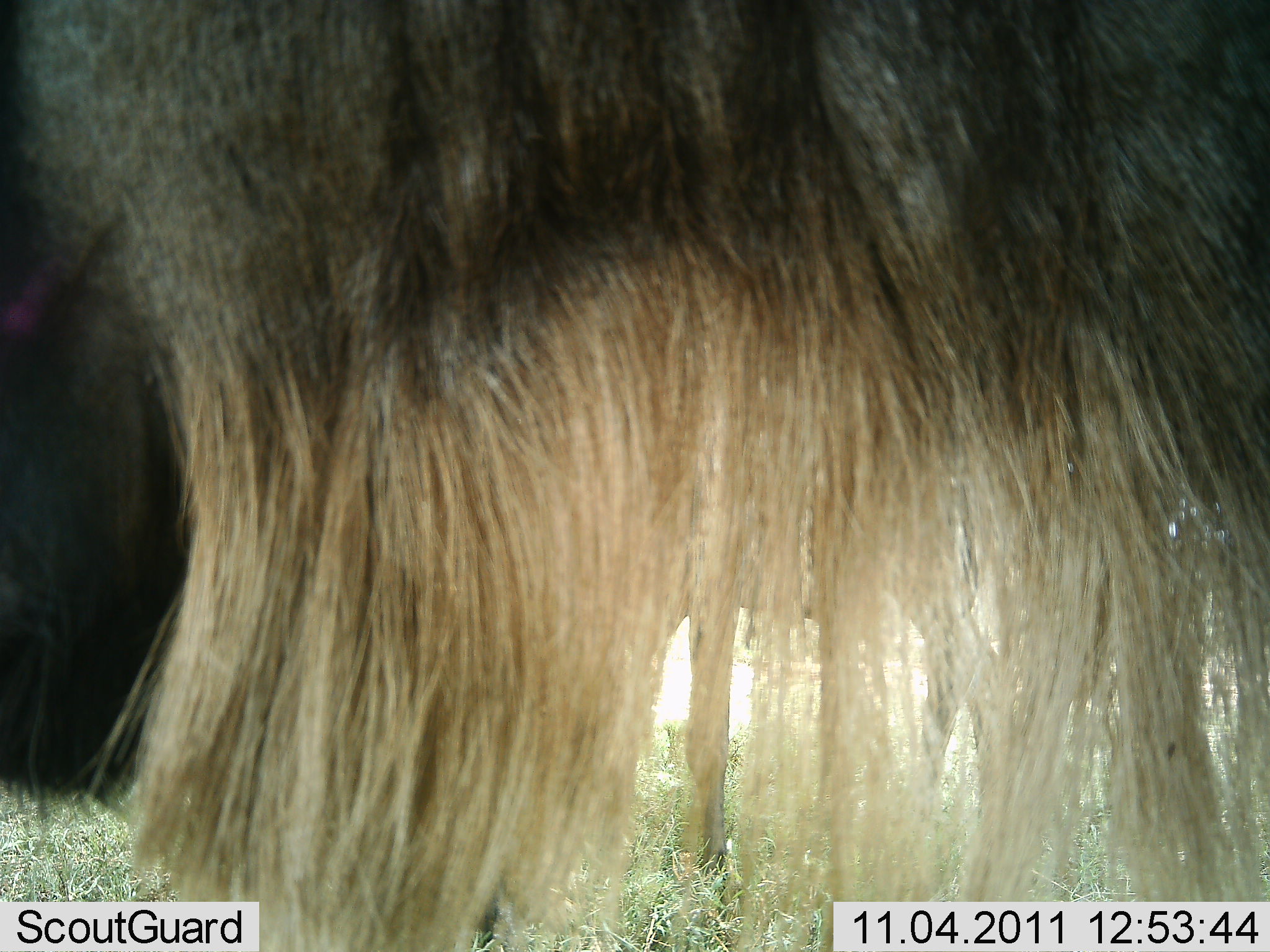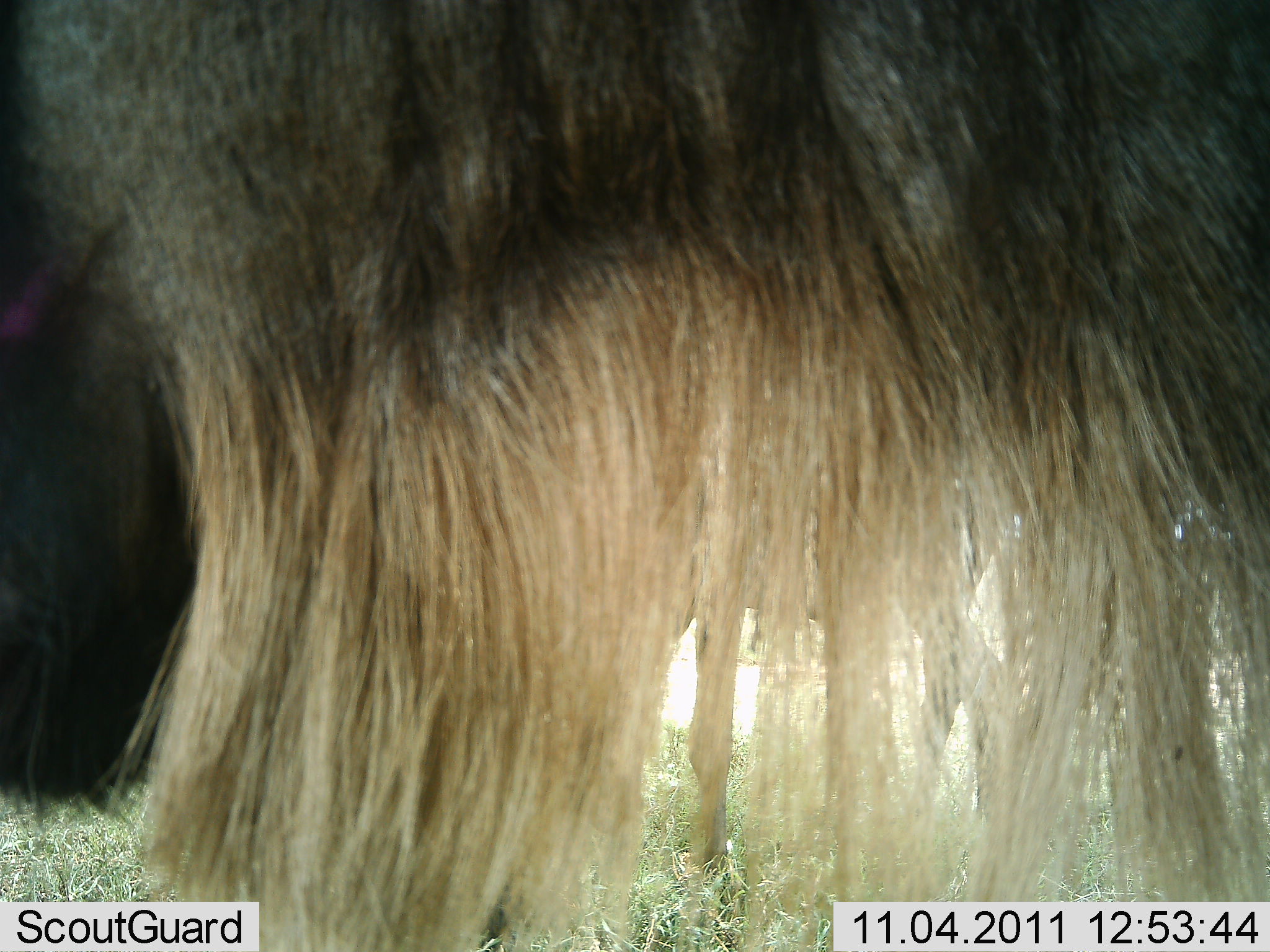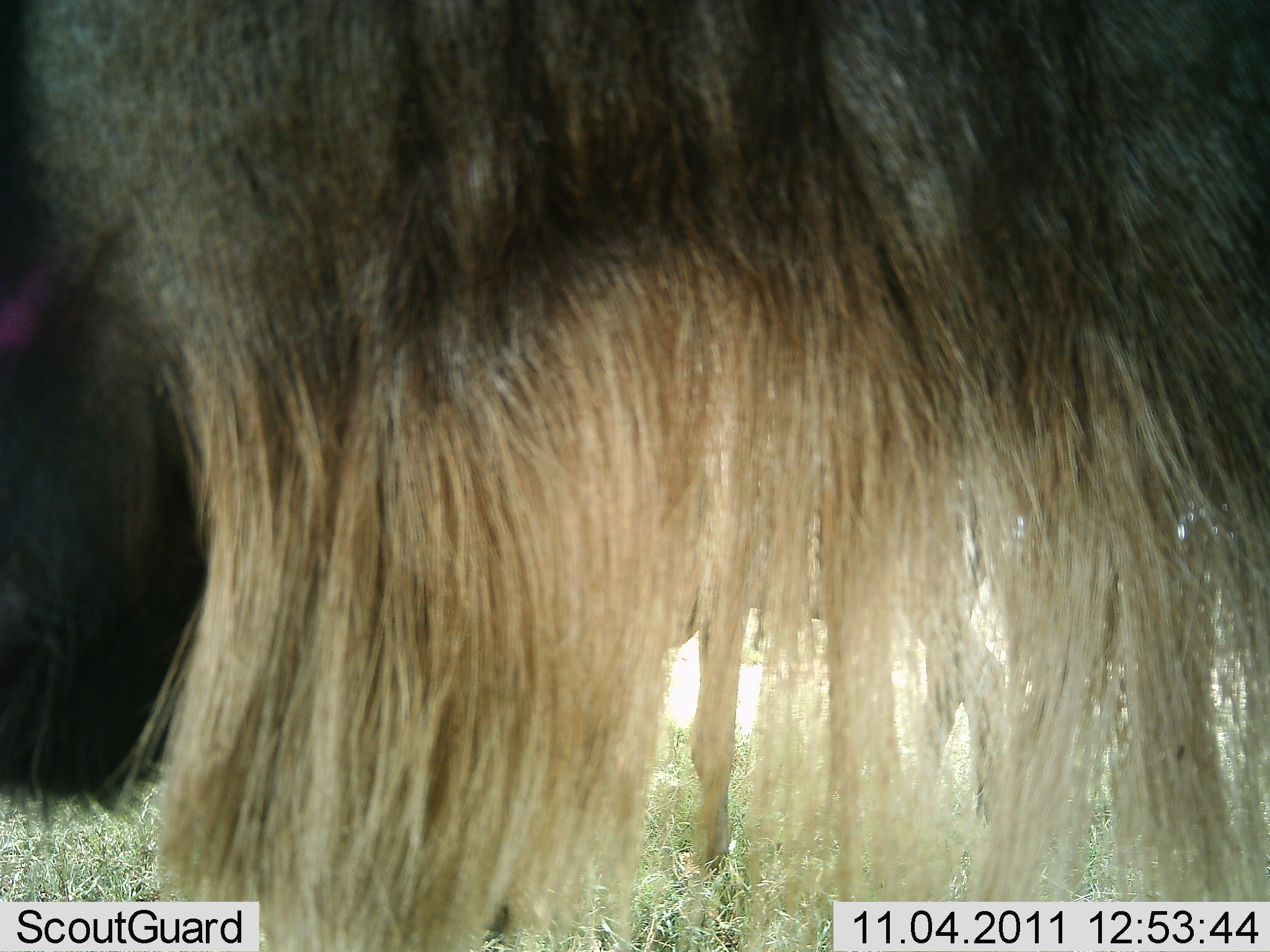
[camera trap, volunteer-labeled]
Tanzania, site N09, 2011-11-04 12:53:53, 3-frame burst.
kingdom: Animalia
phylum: Chordata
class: Mammalia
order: Artiodactyla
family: Bovidae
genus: Connochaetes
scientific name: Connochaetes taurinus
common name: blue wildebeest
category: wildebeest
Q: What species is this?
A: Wildebeest (blue wildebeest) (Connochaetes taurinus).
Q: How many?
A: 2.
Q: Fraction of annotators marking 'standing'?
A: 100%.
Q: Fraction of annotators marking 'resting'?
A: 0%.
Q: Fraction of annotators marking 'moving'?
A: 0%.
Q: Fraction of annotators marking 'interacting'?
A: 10%.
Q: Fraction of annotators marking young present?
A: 0%.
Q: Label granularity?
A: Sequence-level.